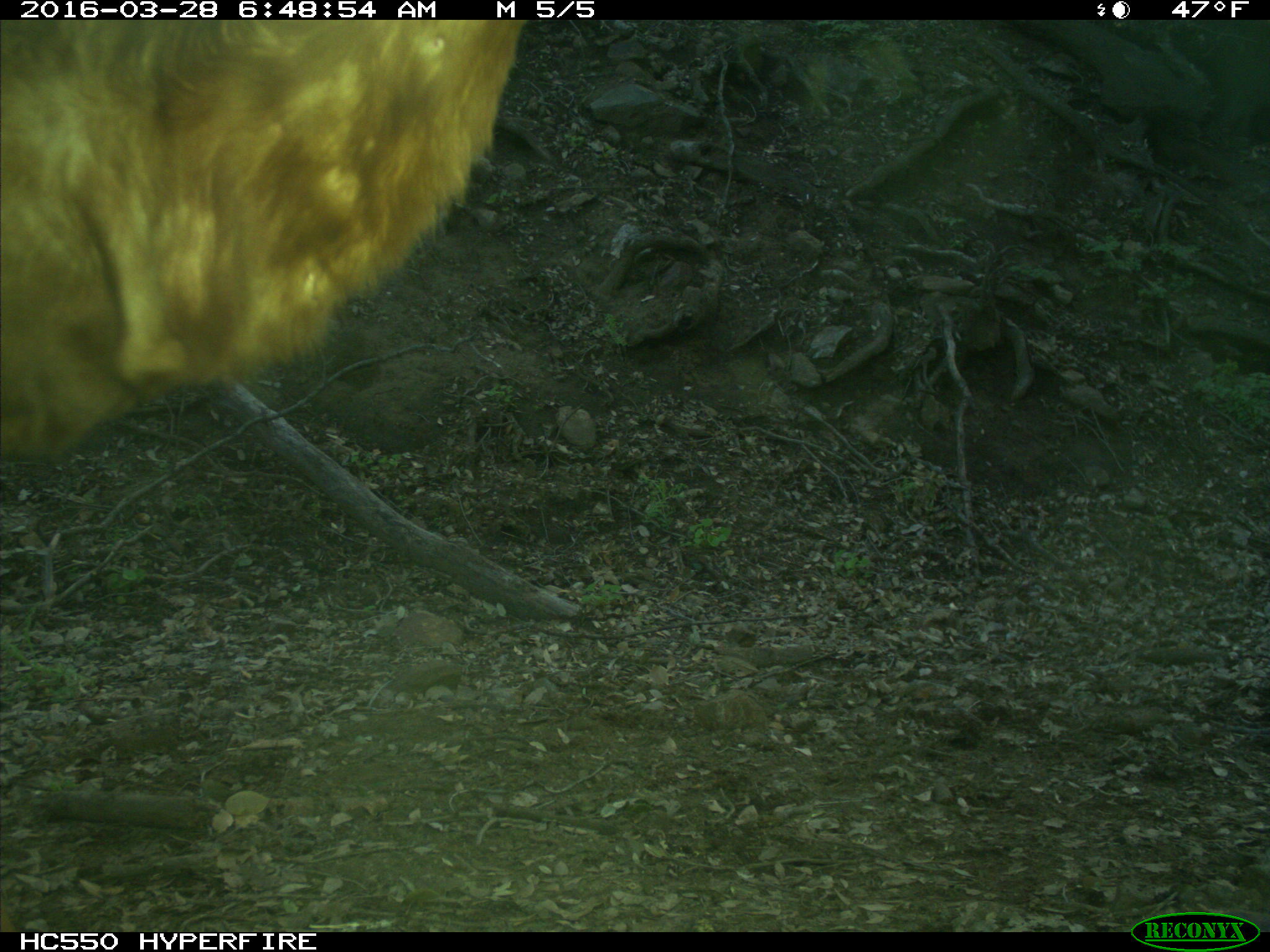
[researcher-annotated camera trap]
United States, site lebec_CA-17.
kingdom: Animalia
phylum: Chordata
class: Mammalia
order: Artiodactyla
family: Bovidae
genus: Bos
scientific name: Bos taurus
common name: domestic cow